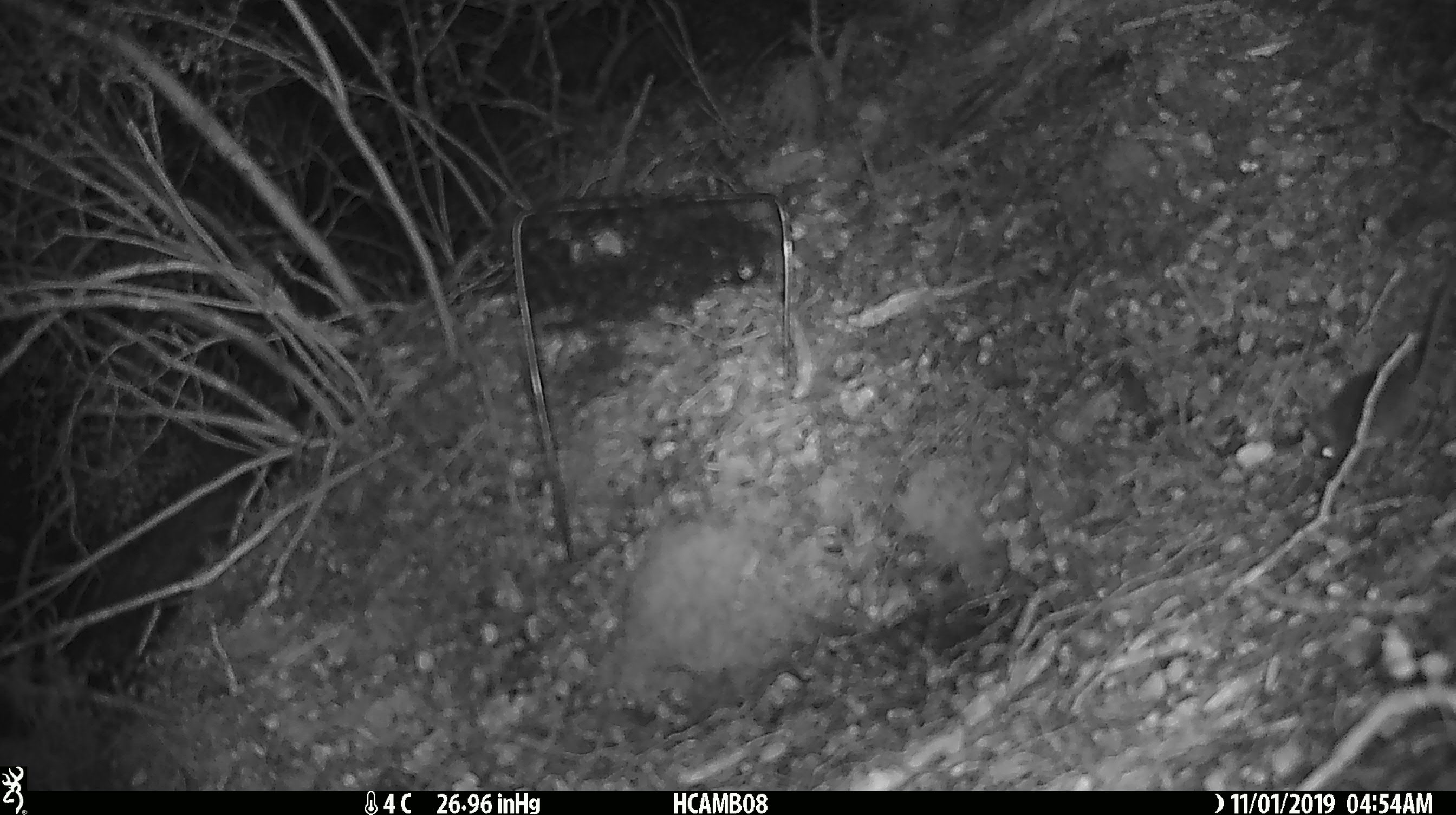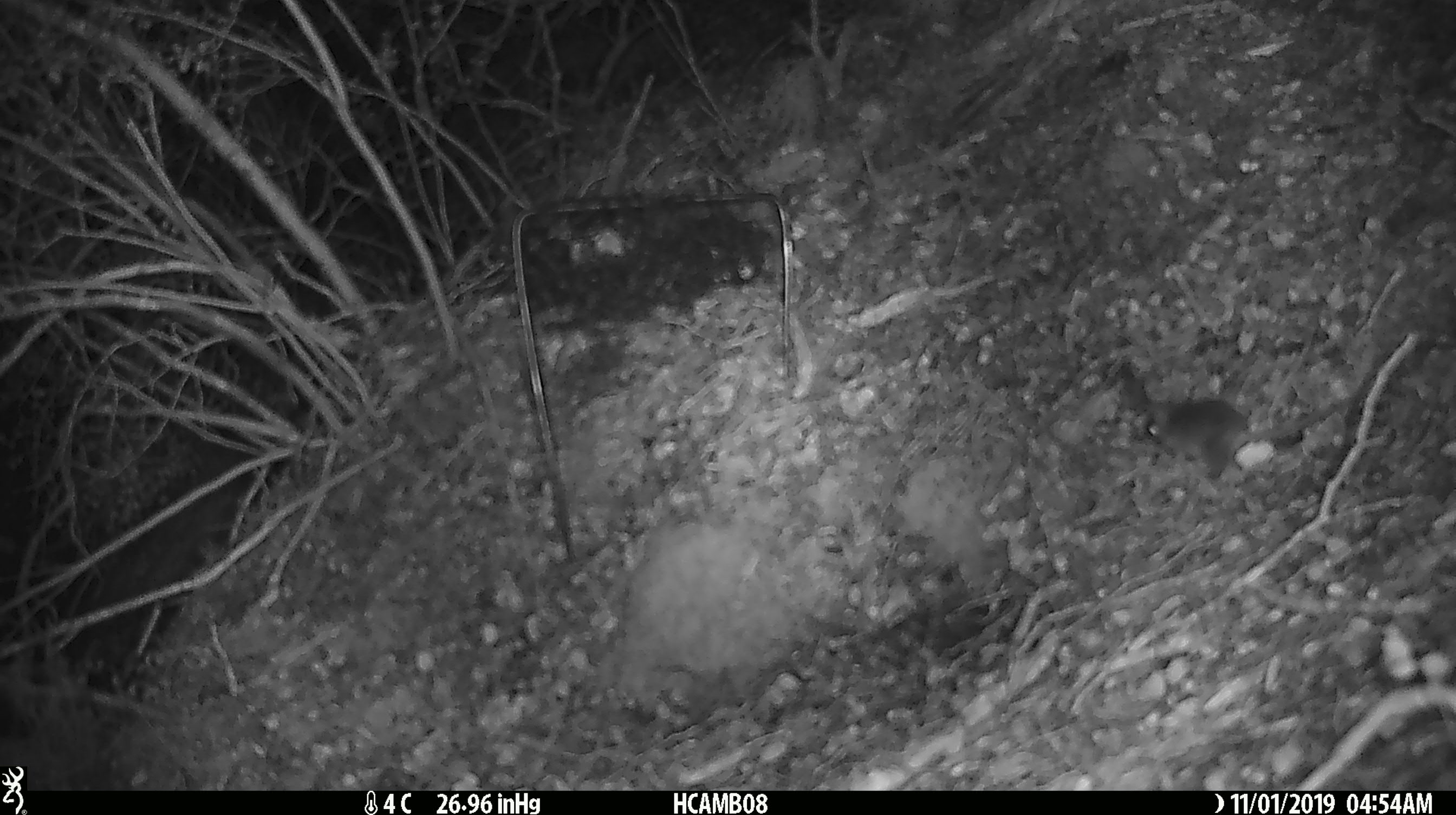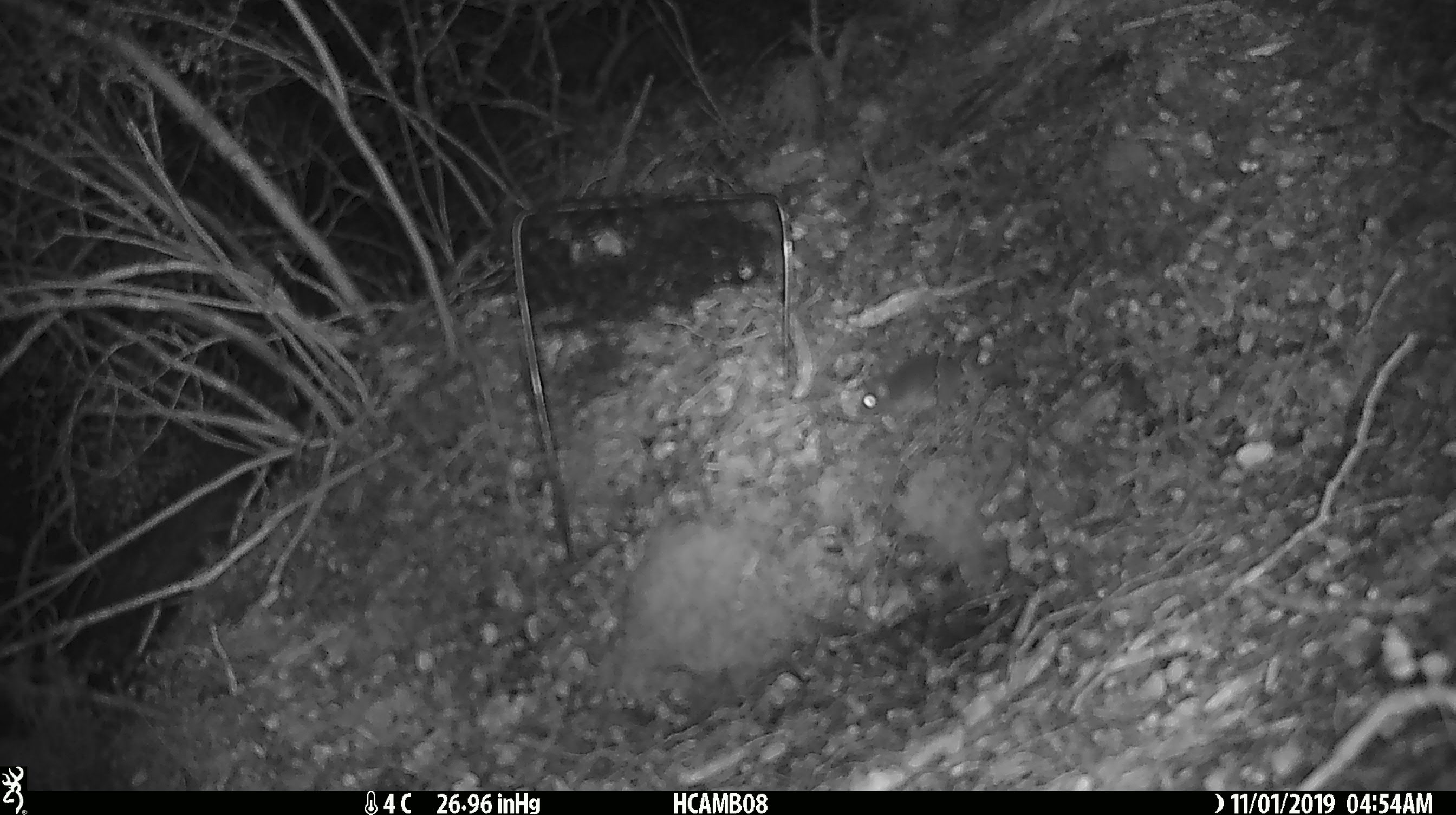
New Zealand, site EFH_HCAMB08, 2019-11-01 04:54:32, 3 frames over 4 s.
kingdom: Animalia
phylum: Chordata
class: Mammalia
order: Rodentia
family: Muridae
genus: Mus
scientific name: Mus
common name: mouse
Mouse (Mus).